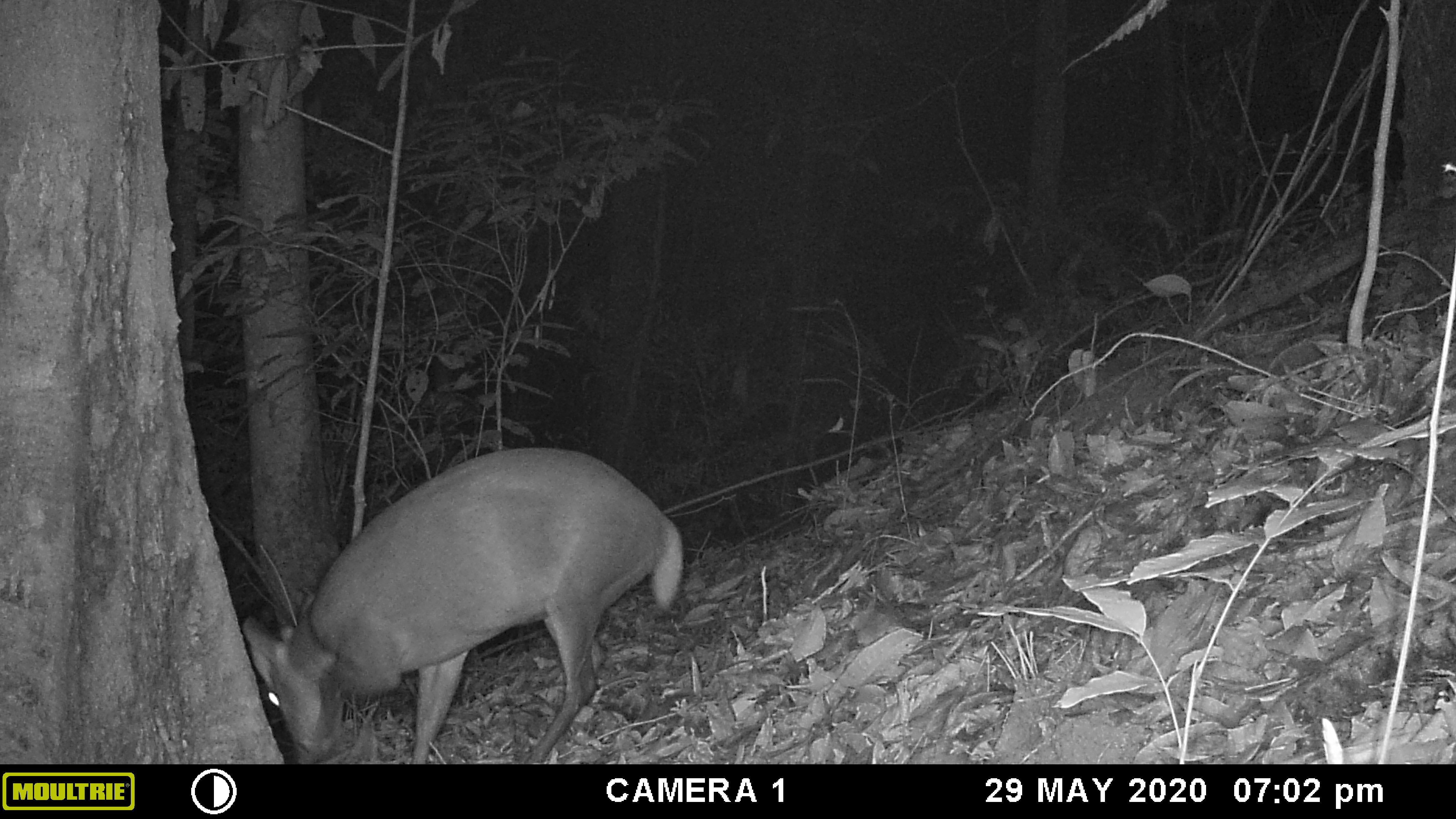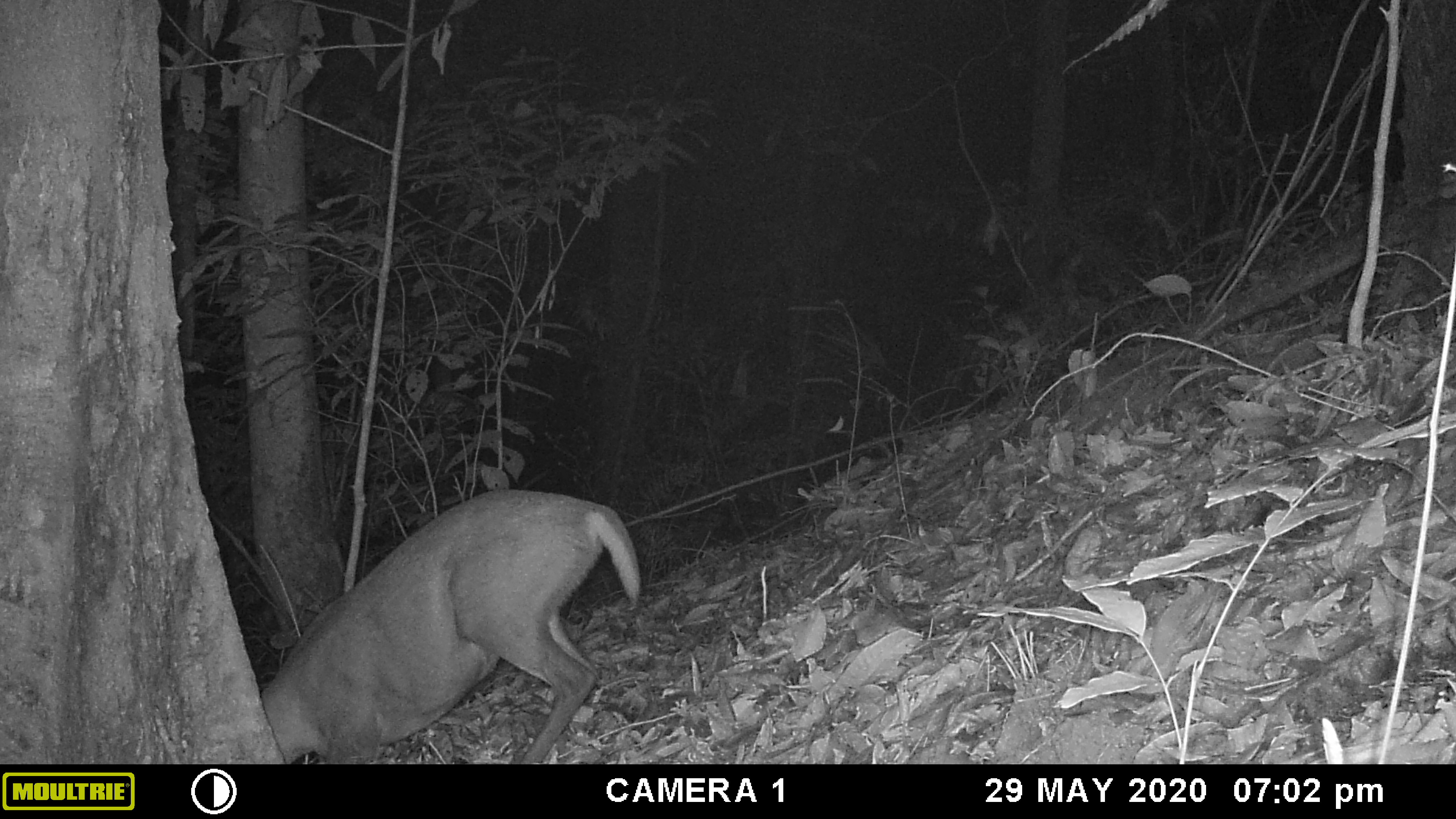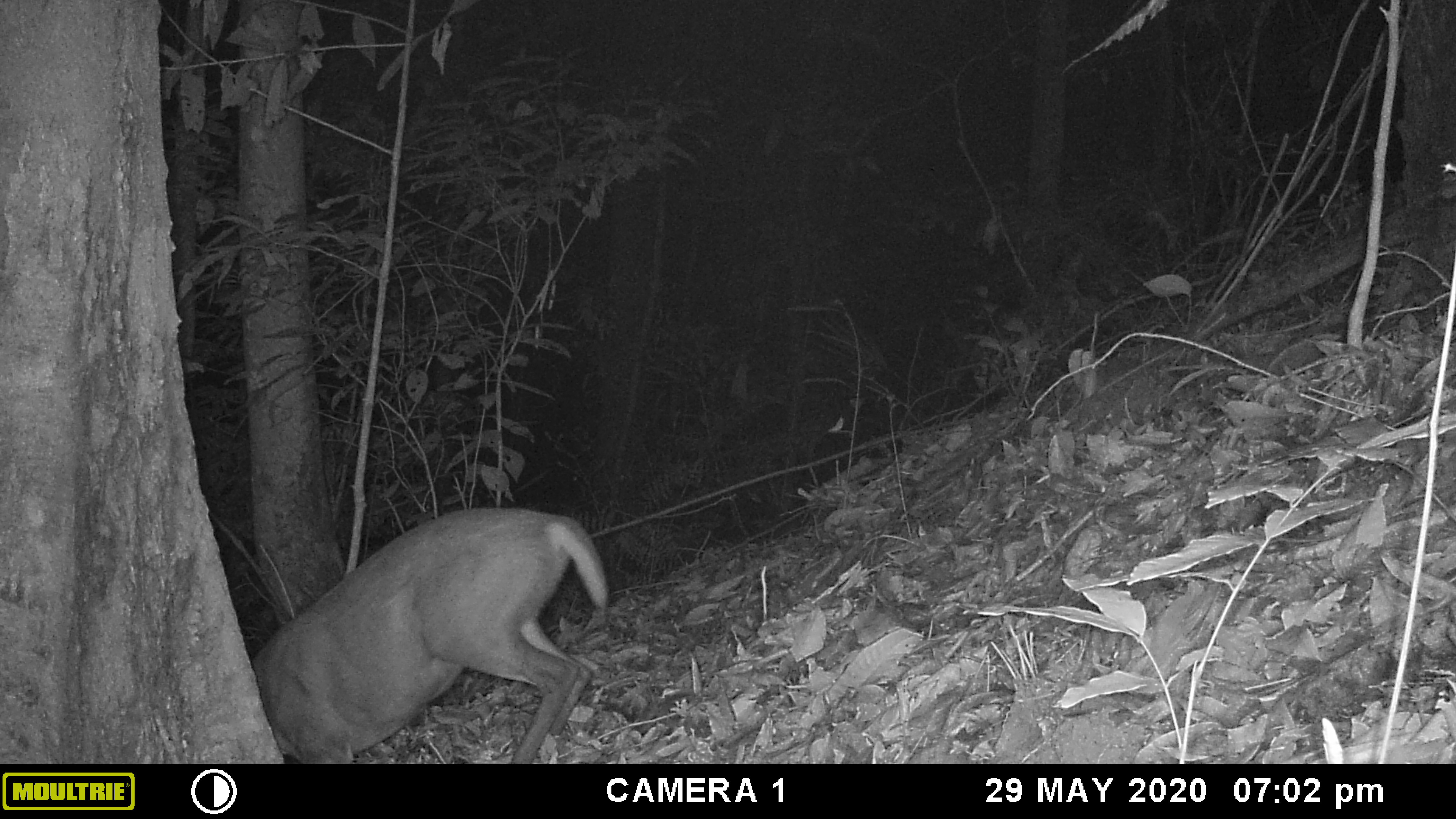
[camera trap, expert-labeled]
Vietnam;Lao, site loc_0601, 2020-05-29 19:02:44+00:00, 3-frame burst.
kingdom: Animalia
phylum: Chordata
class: Mammalia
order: Artiodactyla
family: Cervidae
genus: Muntiacus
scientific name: Muntiacus rooseveltorum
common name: roosevelt's muntjac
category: roosevelts muntjac group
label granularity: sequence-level